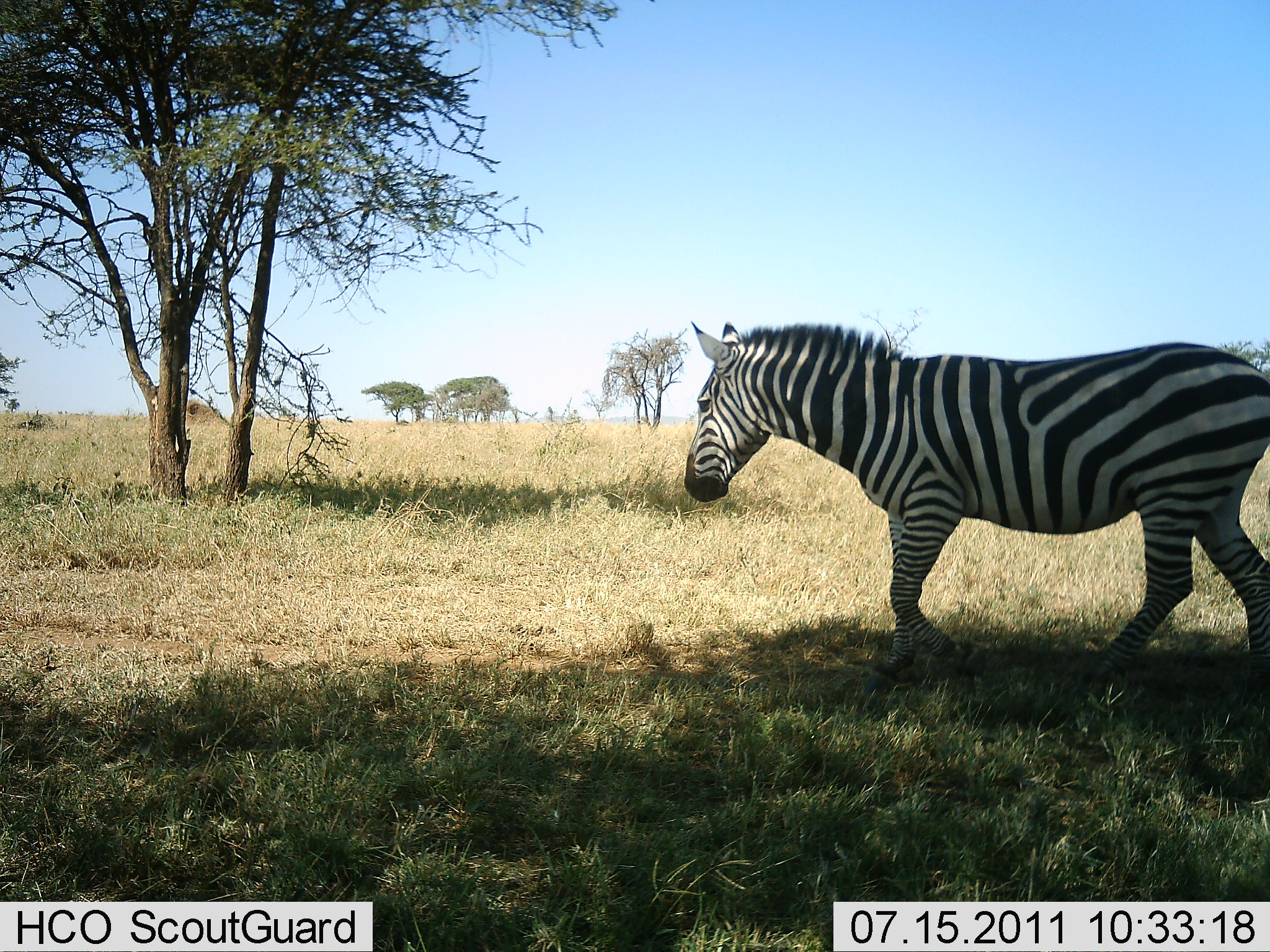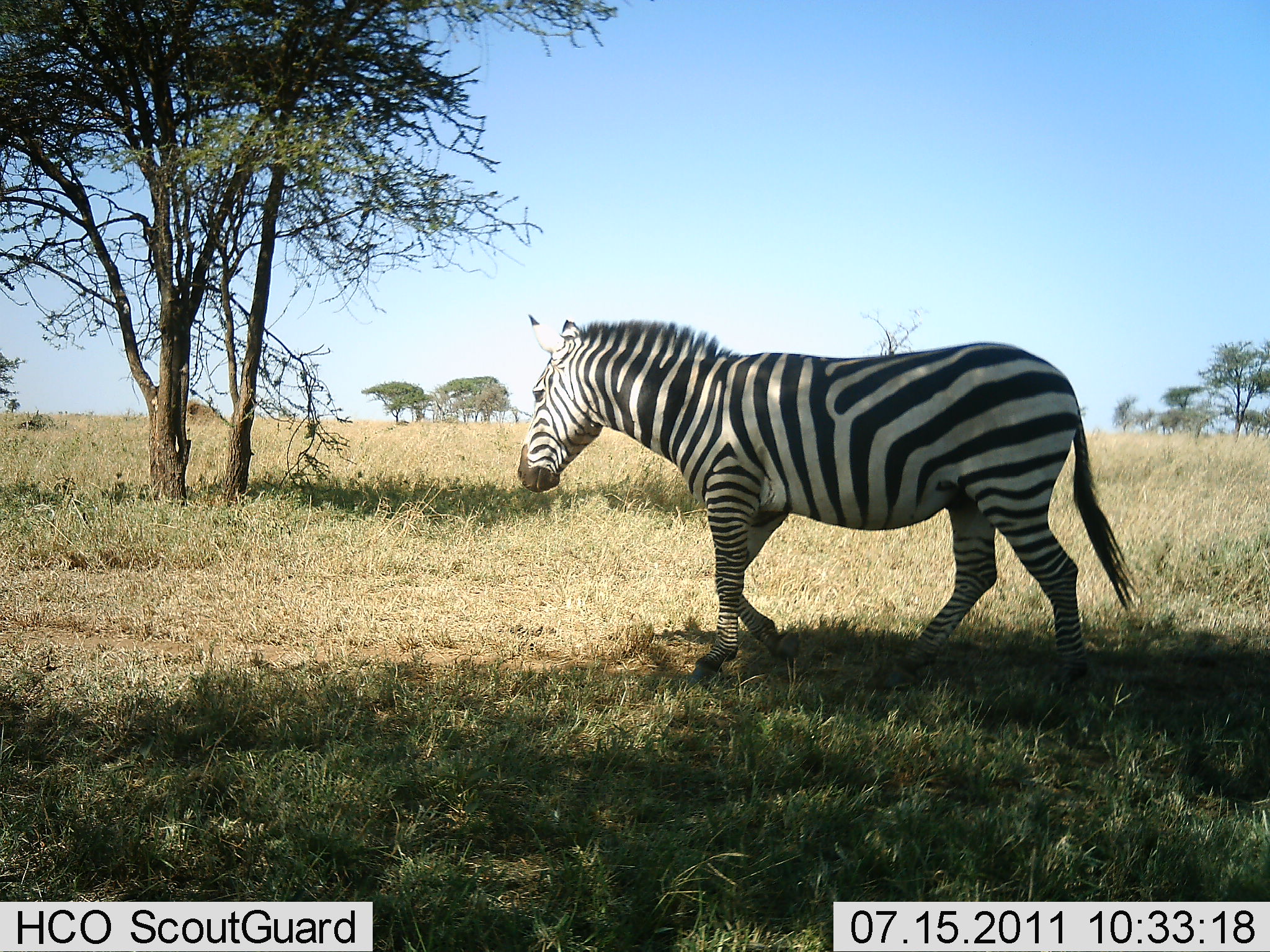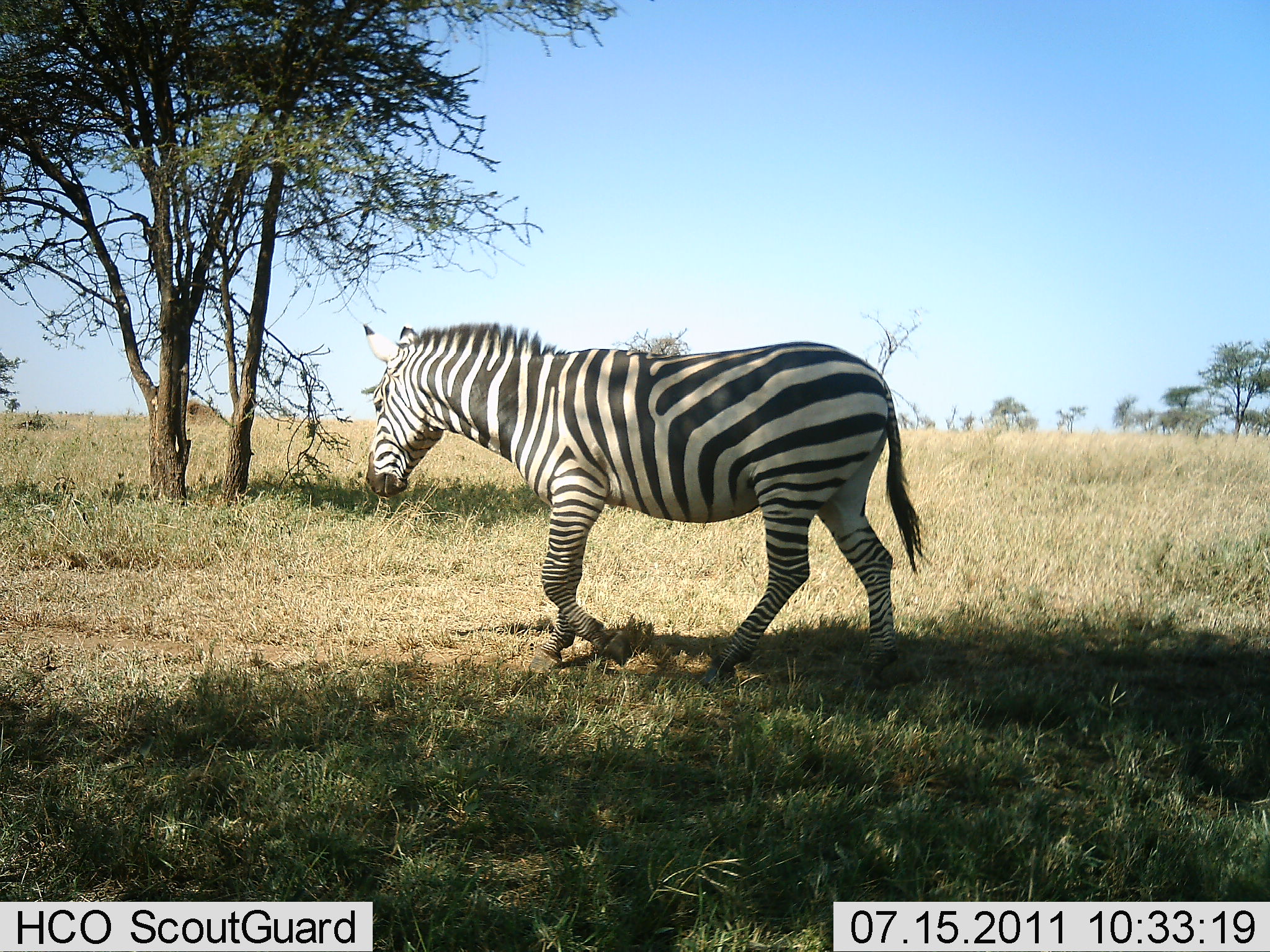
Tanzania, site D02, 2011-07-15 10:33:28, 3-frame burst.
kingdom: Animalia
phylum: Chordata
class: Mammalia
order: Perissodactyla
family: Equidae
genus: Equus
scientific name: Equus quagga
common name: plains zebra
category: zebra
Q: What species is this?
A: Zebra (plains zebra) (Equus quagga).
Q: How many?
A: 1.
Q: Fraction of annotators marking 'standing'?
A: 9%.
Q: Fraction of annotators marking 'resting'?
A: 0%.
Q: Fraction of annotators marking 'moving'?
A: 91%.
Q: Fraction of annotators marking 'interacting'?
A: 0%.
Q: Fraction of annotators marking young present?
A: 0%.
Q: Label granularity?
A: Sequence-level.